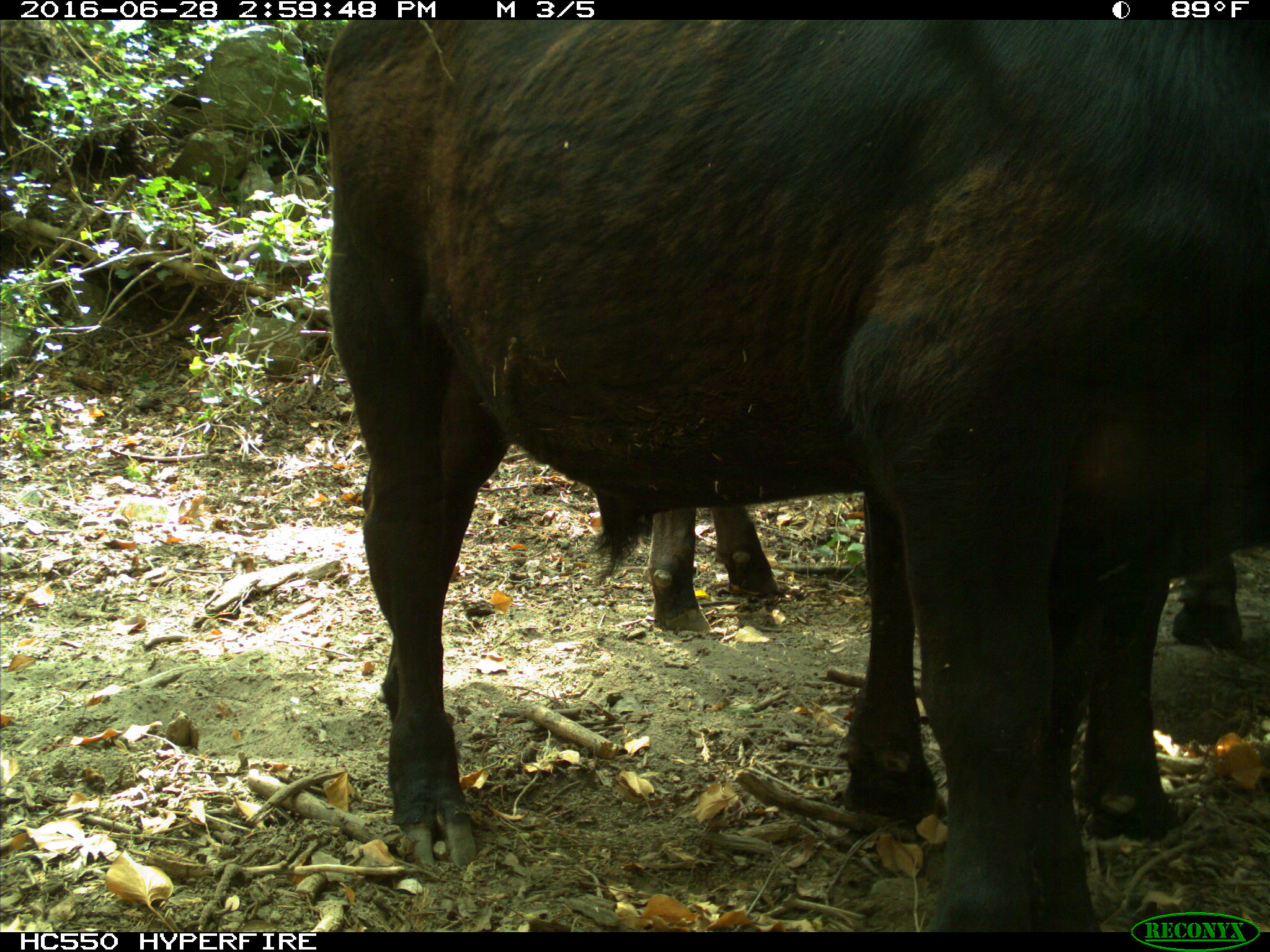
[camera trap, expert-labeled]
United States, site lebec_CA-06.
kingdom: Animalia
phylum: Chordata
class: Mammalia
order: Artiodactyla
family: Bovidae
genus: Bos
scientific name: Bos taurus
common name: domestic cow